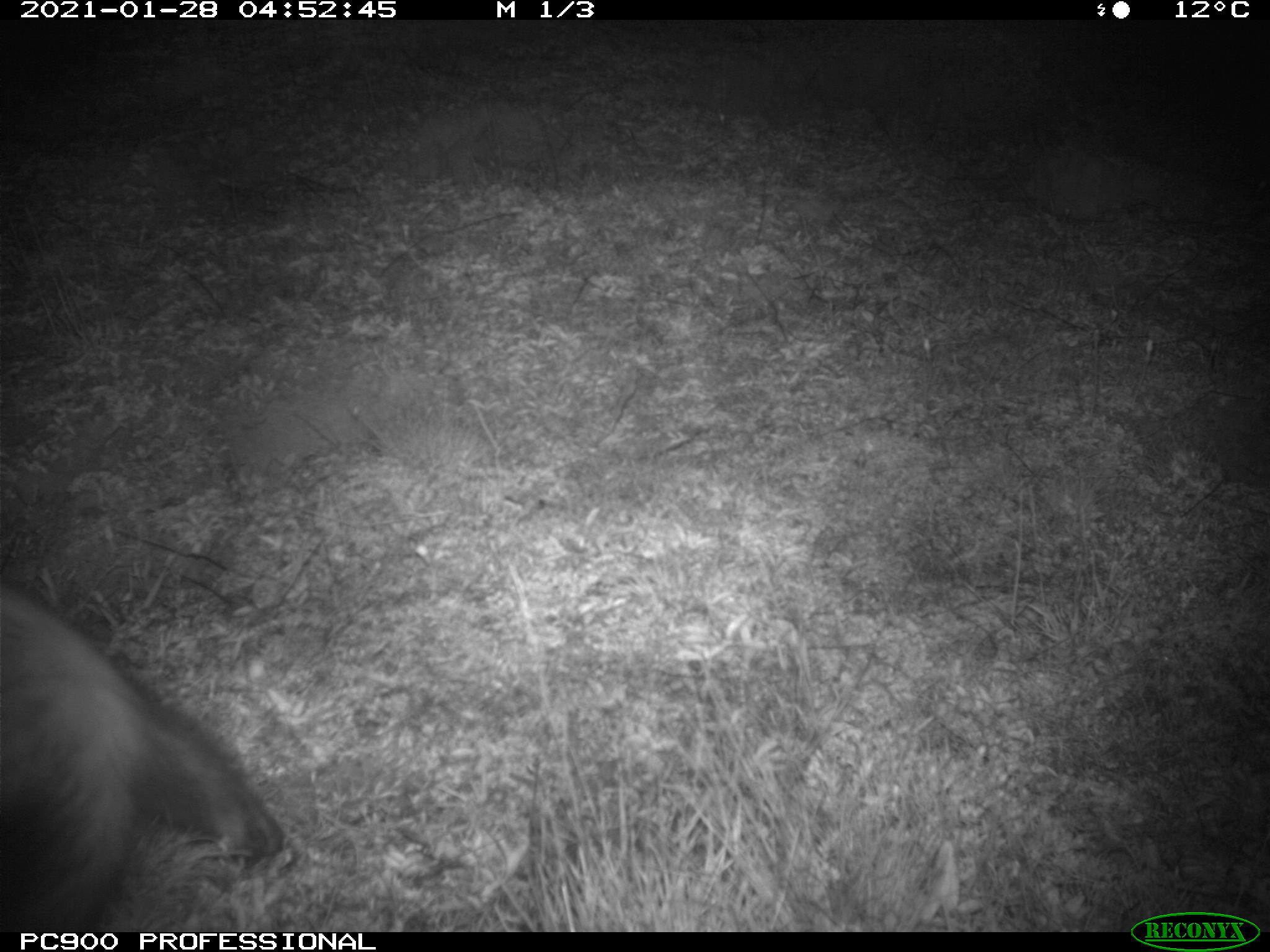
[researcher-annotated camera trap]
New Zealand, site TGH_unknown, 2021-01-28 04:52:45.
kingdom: Animalia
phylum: Chordata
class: Mammalia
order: Carnivora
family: Mustelidae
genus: Mustela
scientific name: Mustela furo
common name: ferret